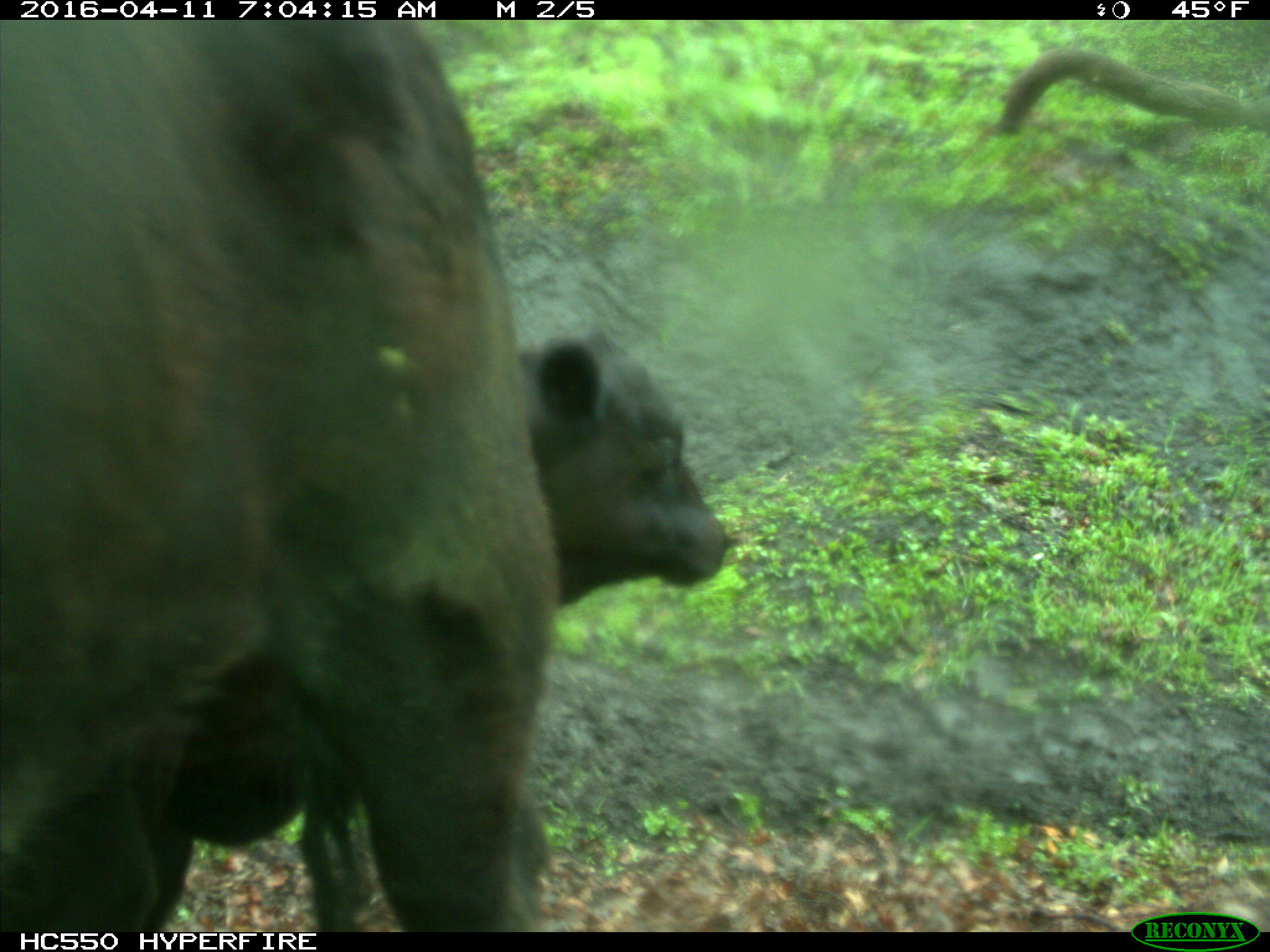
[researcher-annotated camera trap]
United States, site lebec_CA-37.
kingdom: Animalia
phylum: Chordata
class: Mammalia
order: Artiodactyla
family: Bovidae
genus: Bos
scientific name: Bos taurus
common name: domestic cow